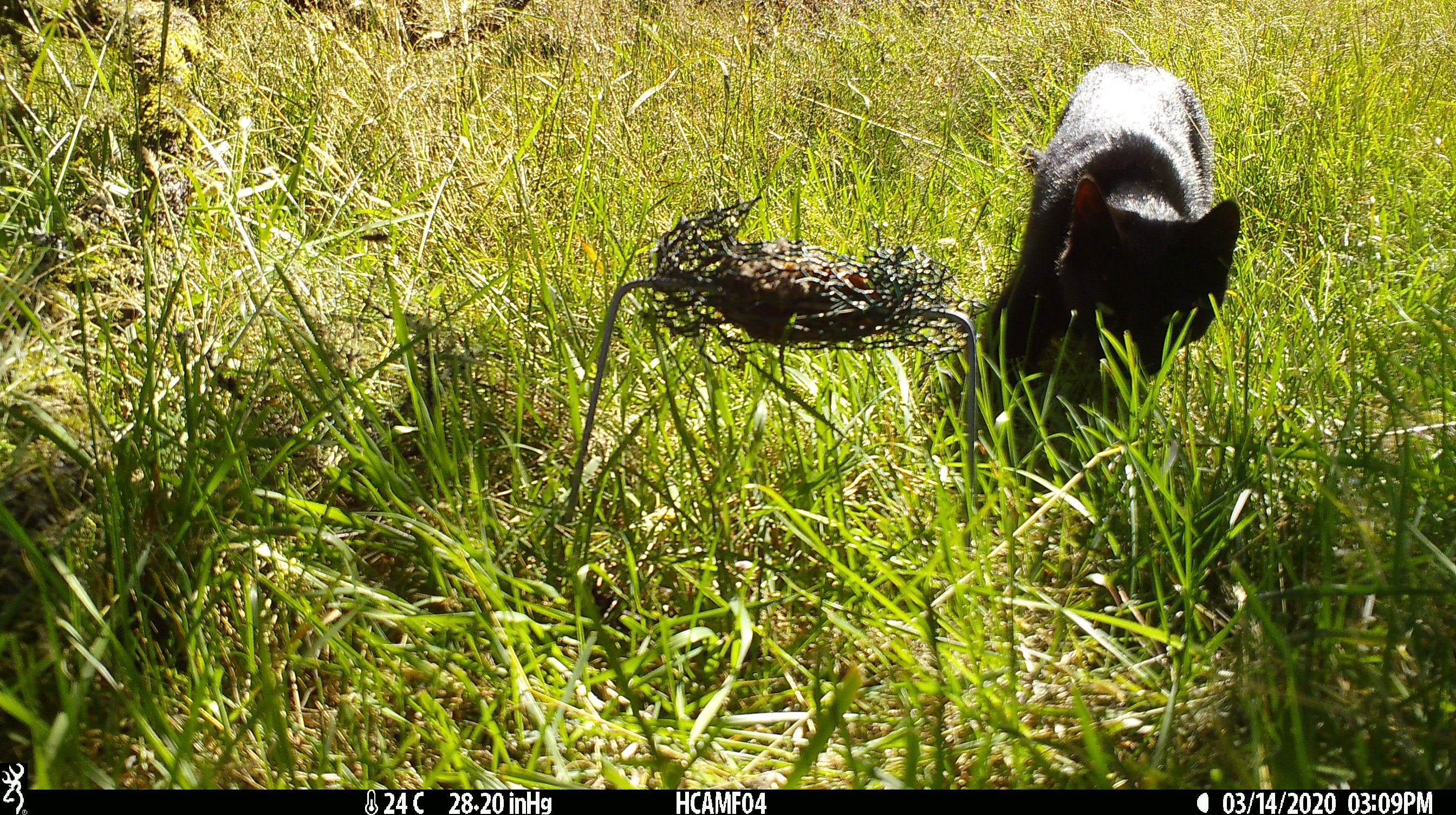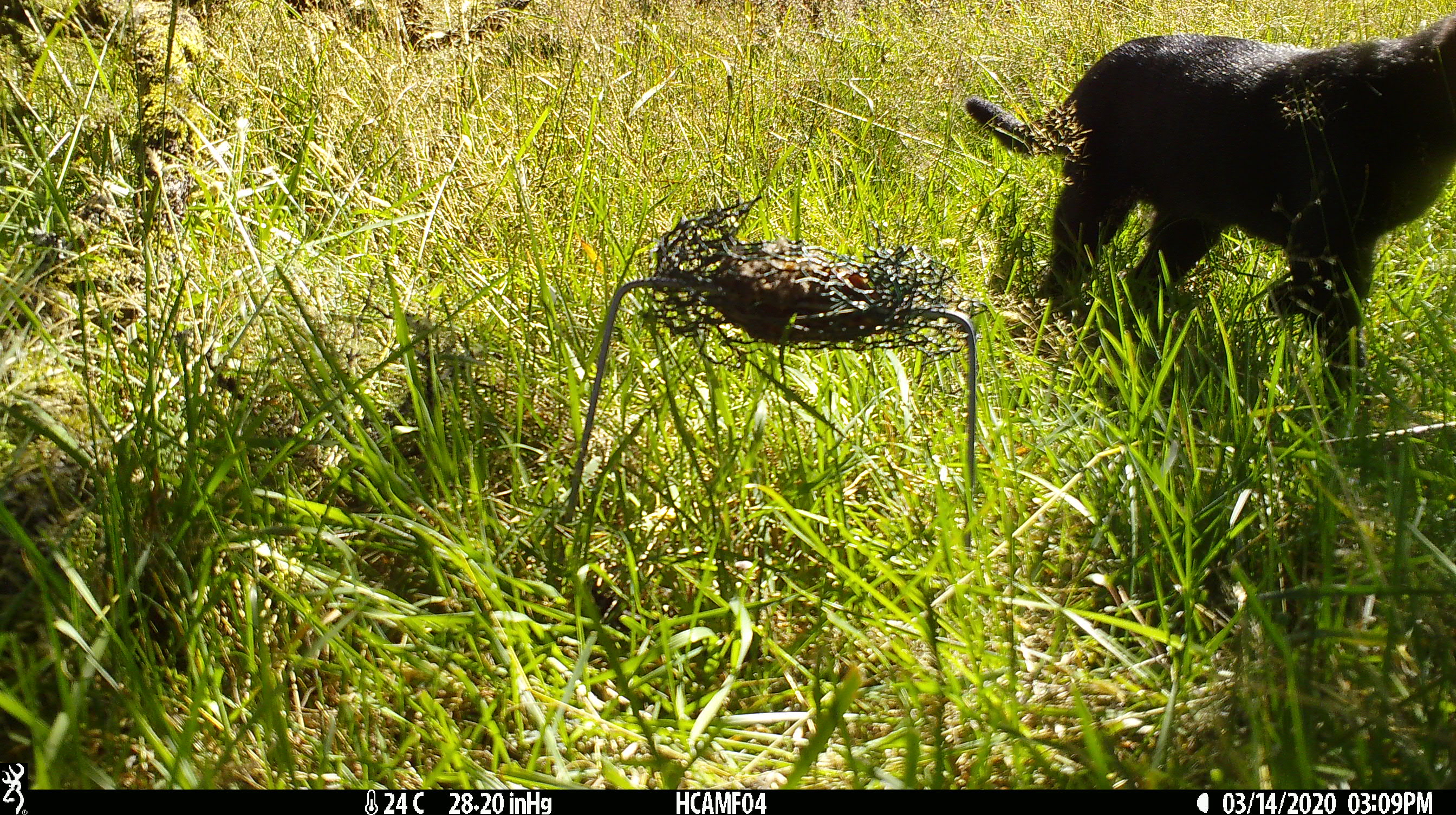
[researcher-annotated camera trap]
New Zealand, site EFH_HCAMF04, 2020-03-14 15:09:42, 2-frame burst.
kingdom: Animalia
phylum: Chordata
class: Mammalia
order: Carnivora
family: Felidae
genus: Felis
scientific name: Felis catus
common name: domestic cat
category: cat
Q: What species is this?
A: Cat (domestic cat) (Felis catus).